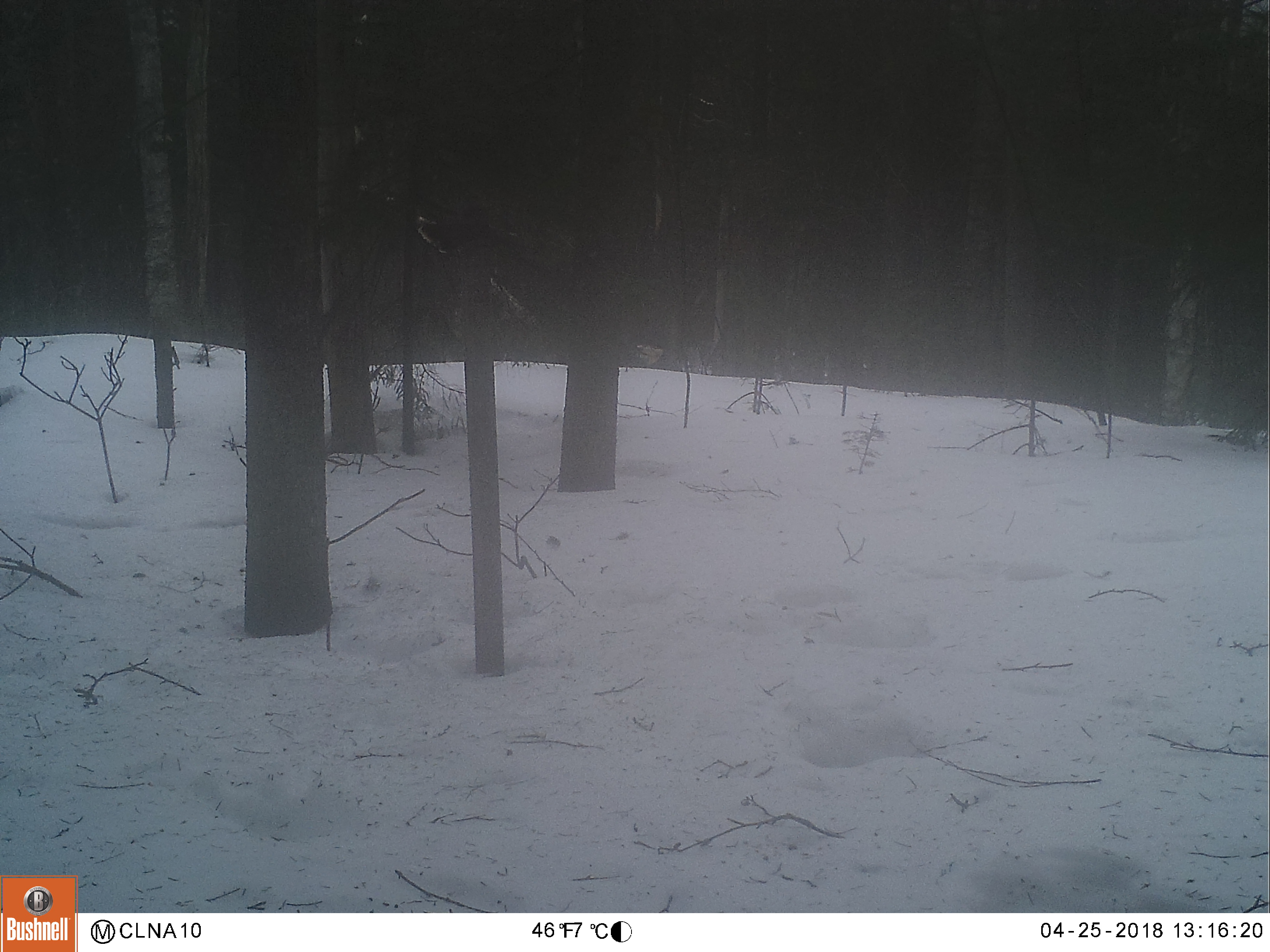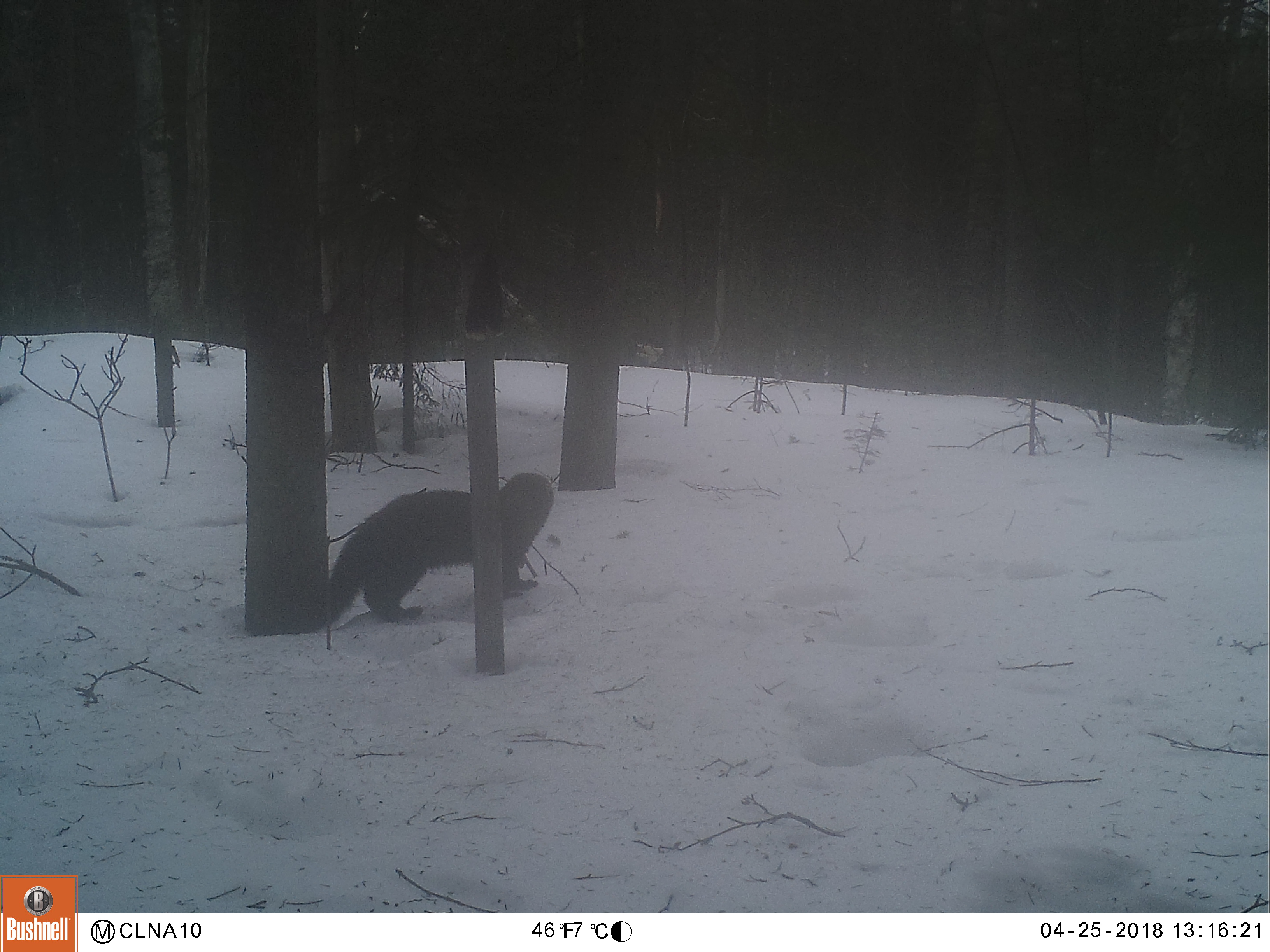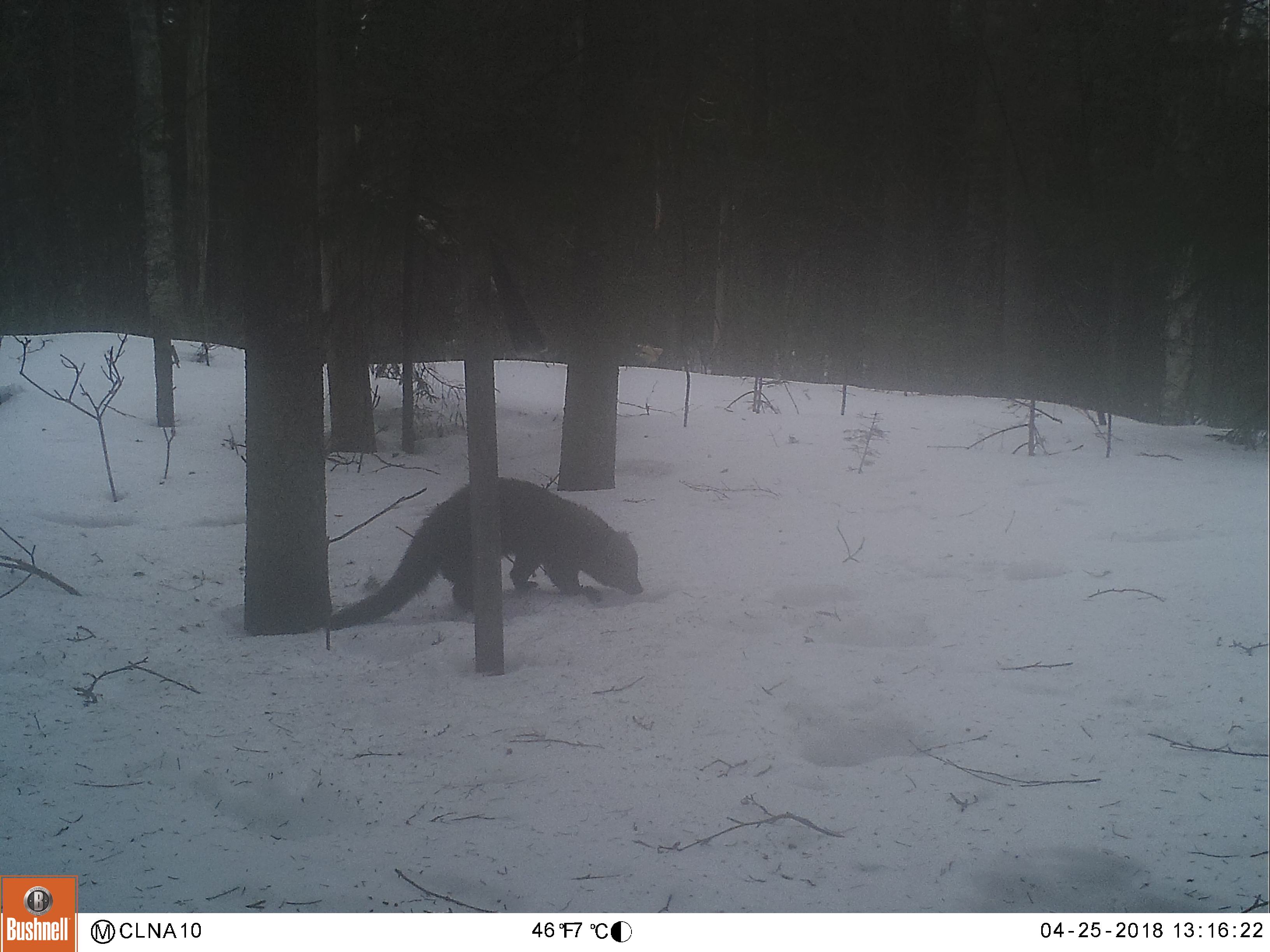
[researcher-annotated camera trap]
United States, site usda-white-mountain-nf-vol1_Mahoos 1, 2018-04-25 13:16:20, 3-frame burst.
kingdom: Animalia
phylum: Chordata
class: Mammalia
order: Carnivora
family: Mustelidae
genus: Pekania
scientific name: Pekania pennanti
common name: fisher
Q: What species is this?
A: Fisher (Pekania pennanti).